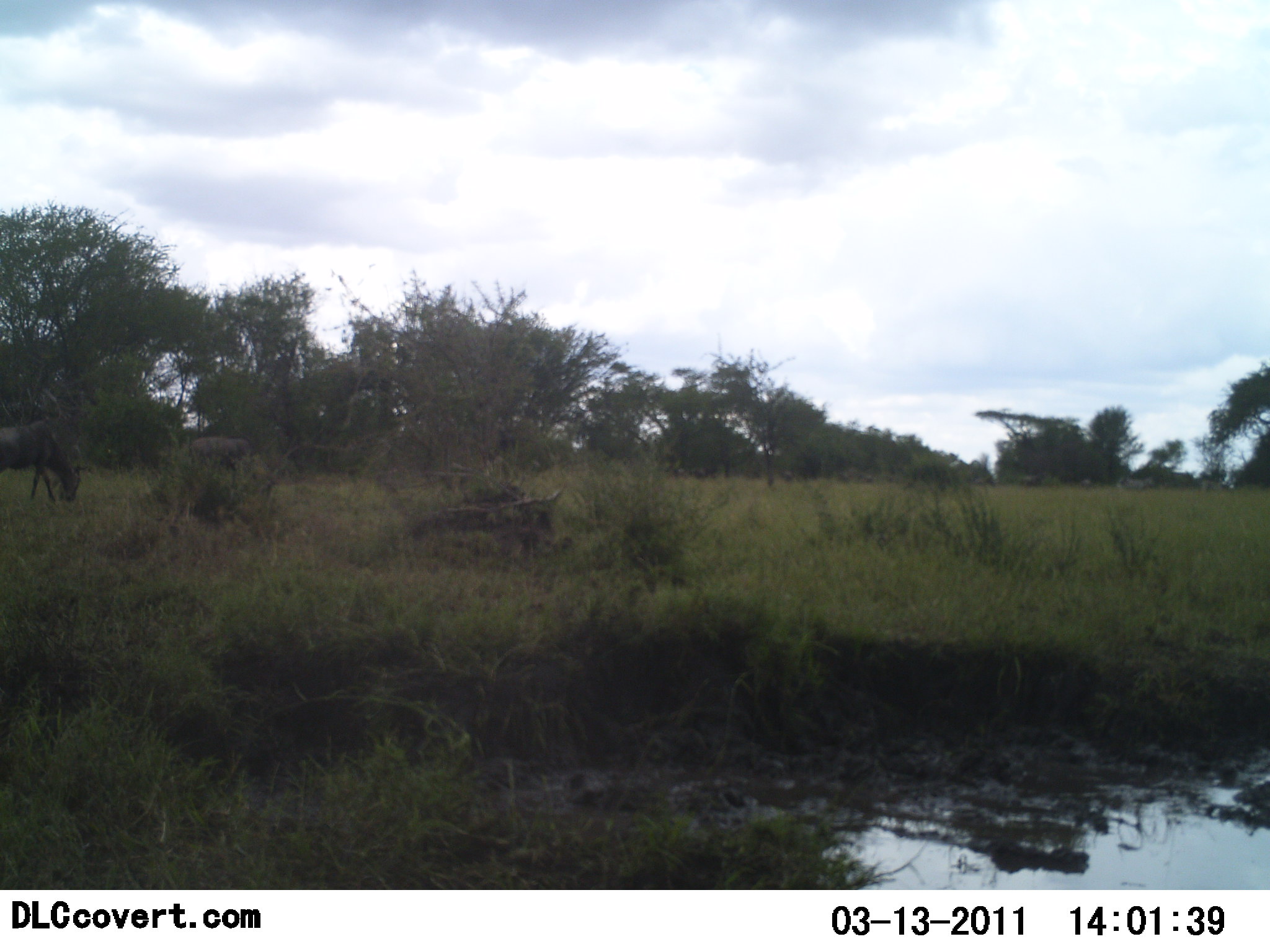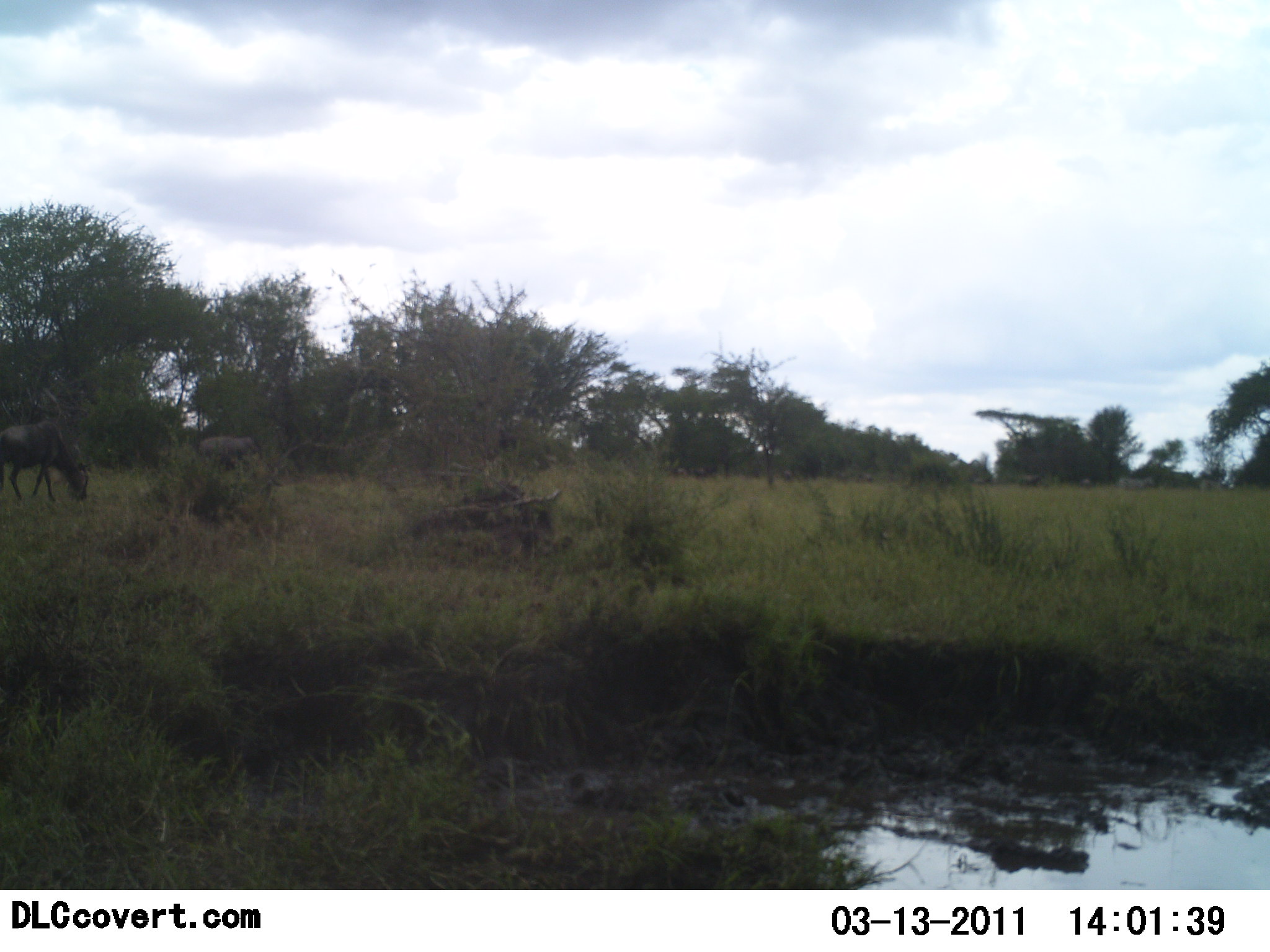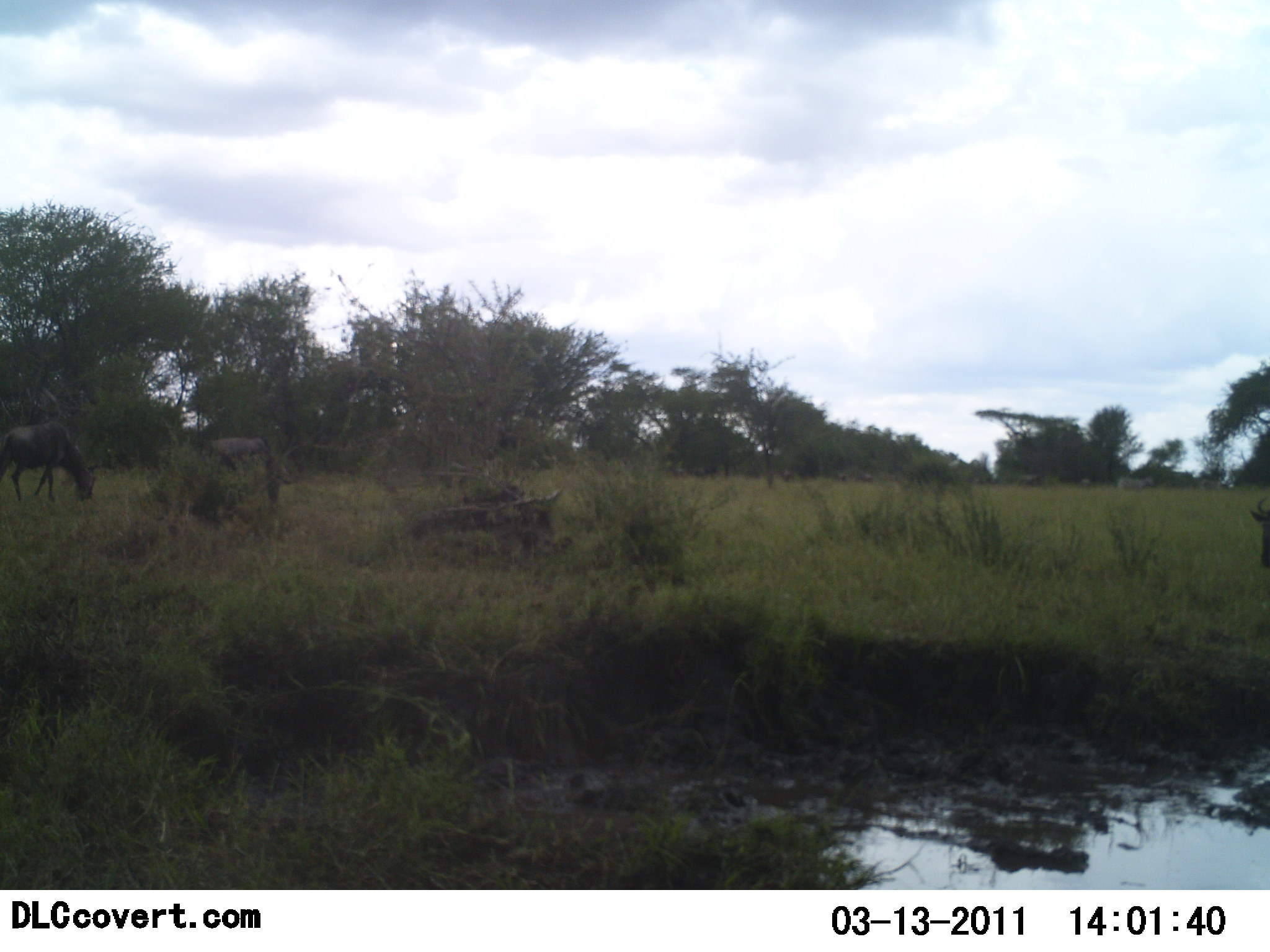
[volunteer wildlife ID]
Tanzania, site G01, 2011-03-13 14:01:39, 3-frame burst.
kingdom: Animalia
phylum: Chordata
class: Mammalia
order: Artiodactyla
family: Bovidae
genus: Connochaetes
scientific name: Connochaetes taurinus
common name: blue wildebeest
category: wildebeest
Wildebeest (blue wildebeest) (Connochaetes taurinus), count 2. Behavior (volunteer vote fractions): standing 8%, resting 0%, moving 50%, interacting 0%. Young present (vote fraction): 0%. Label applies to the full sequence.